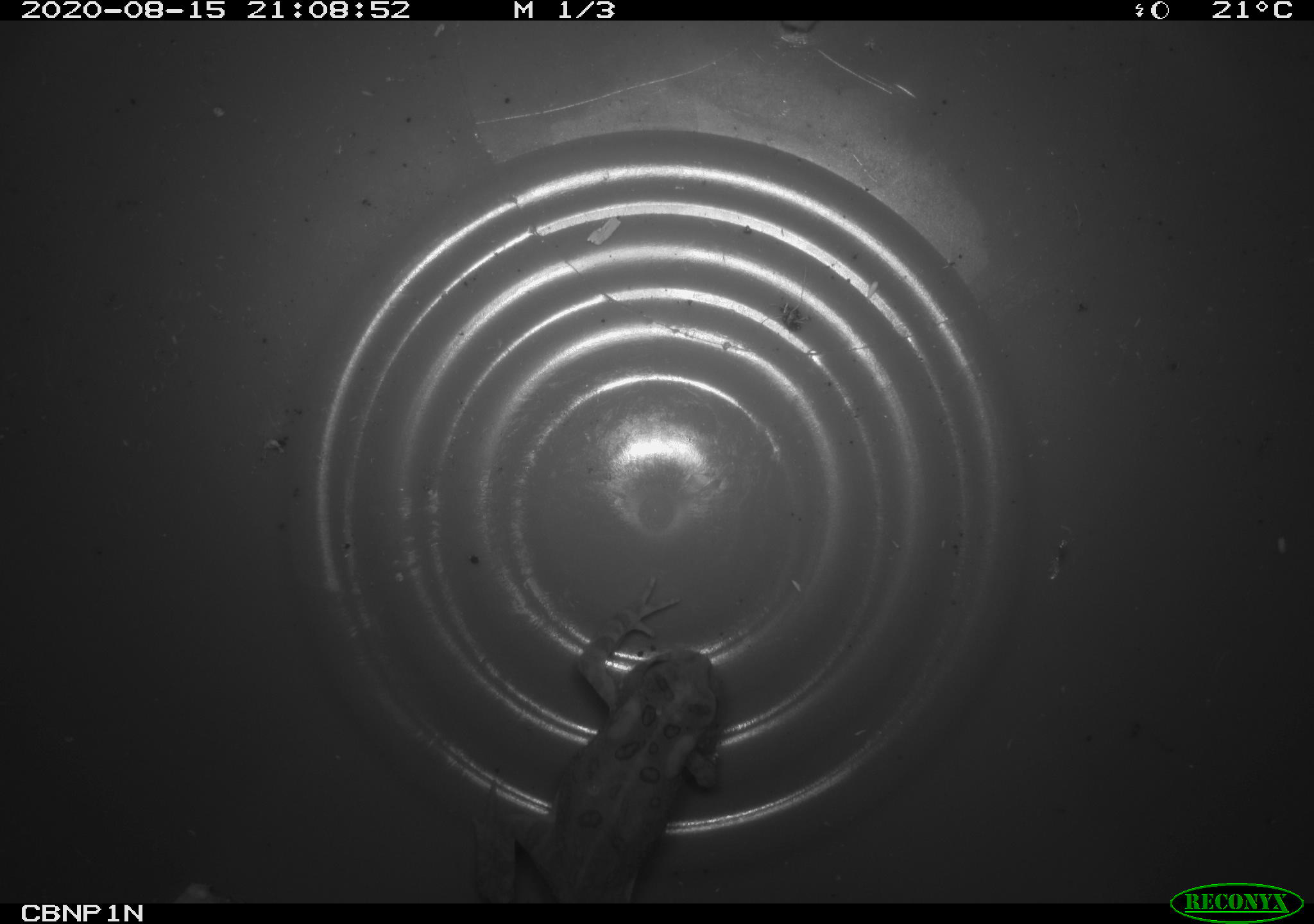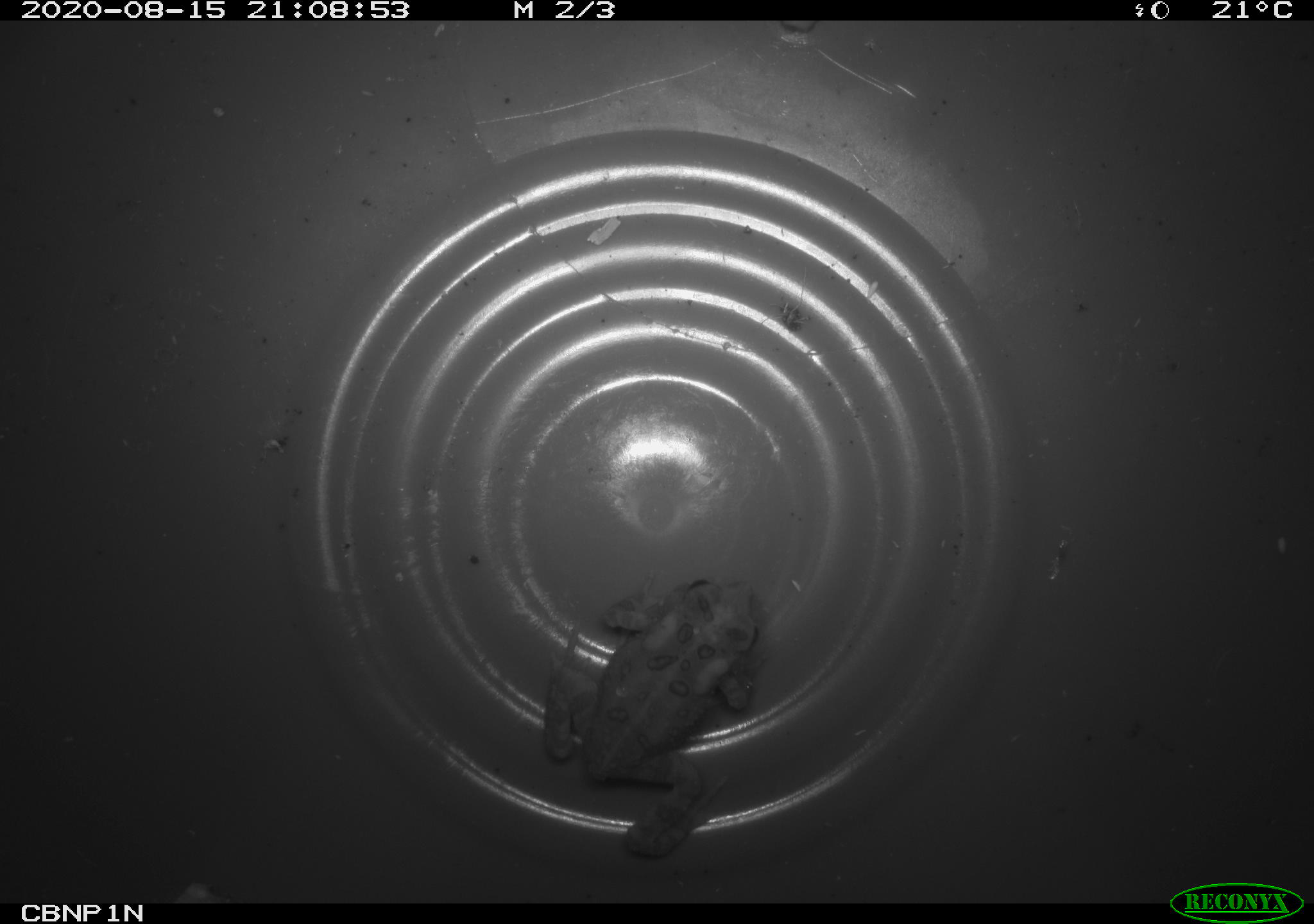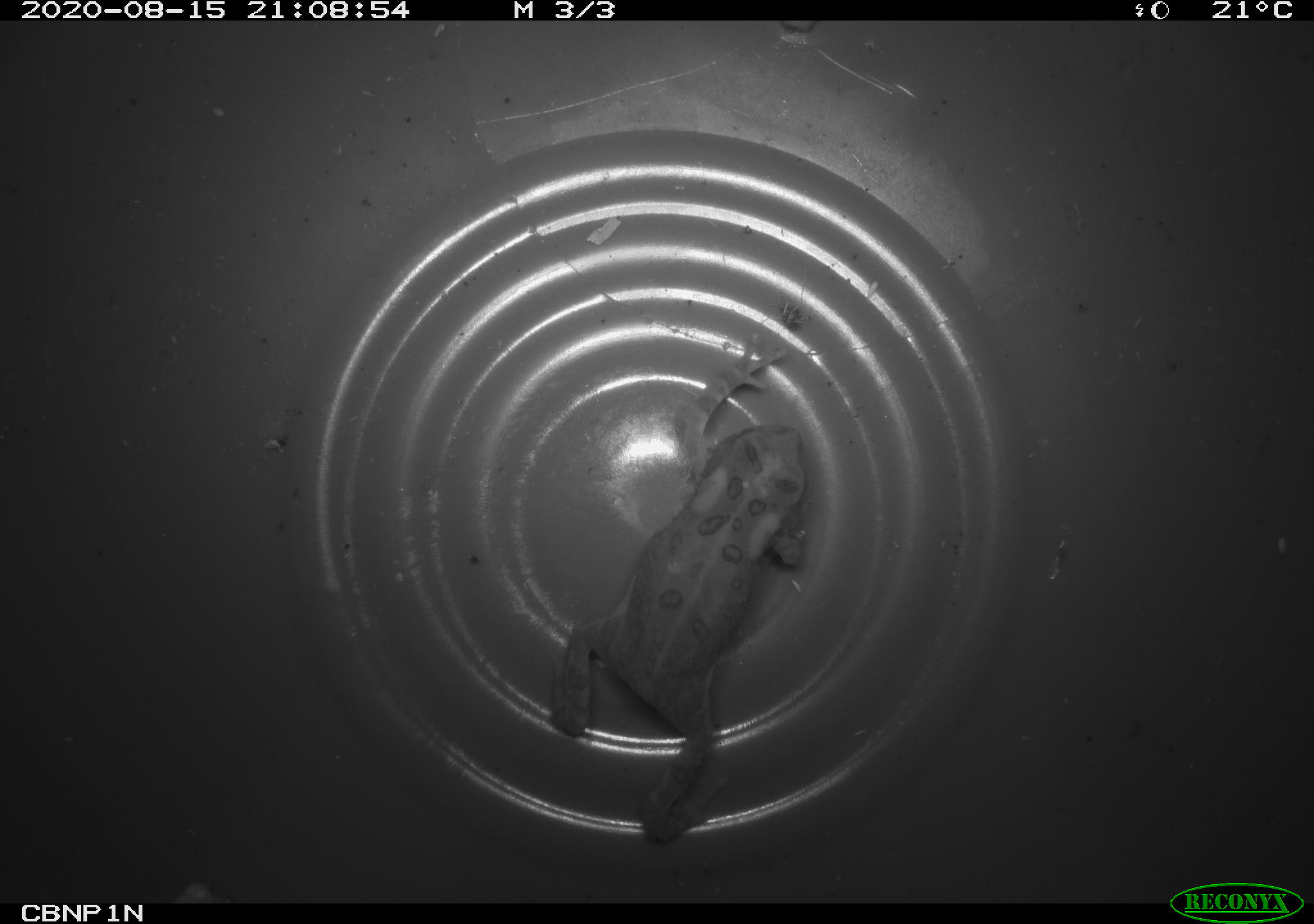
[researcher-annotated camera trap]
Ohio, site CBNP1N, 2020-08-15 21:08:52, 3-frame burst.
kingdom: Animalia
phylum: Chordata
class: Amphibia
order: Anura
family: Bufonidae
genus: Anaxyrus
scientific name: Anaxyrus americanus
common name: american toad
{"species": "american toad (Anaxyrus americanus)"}